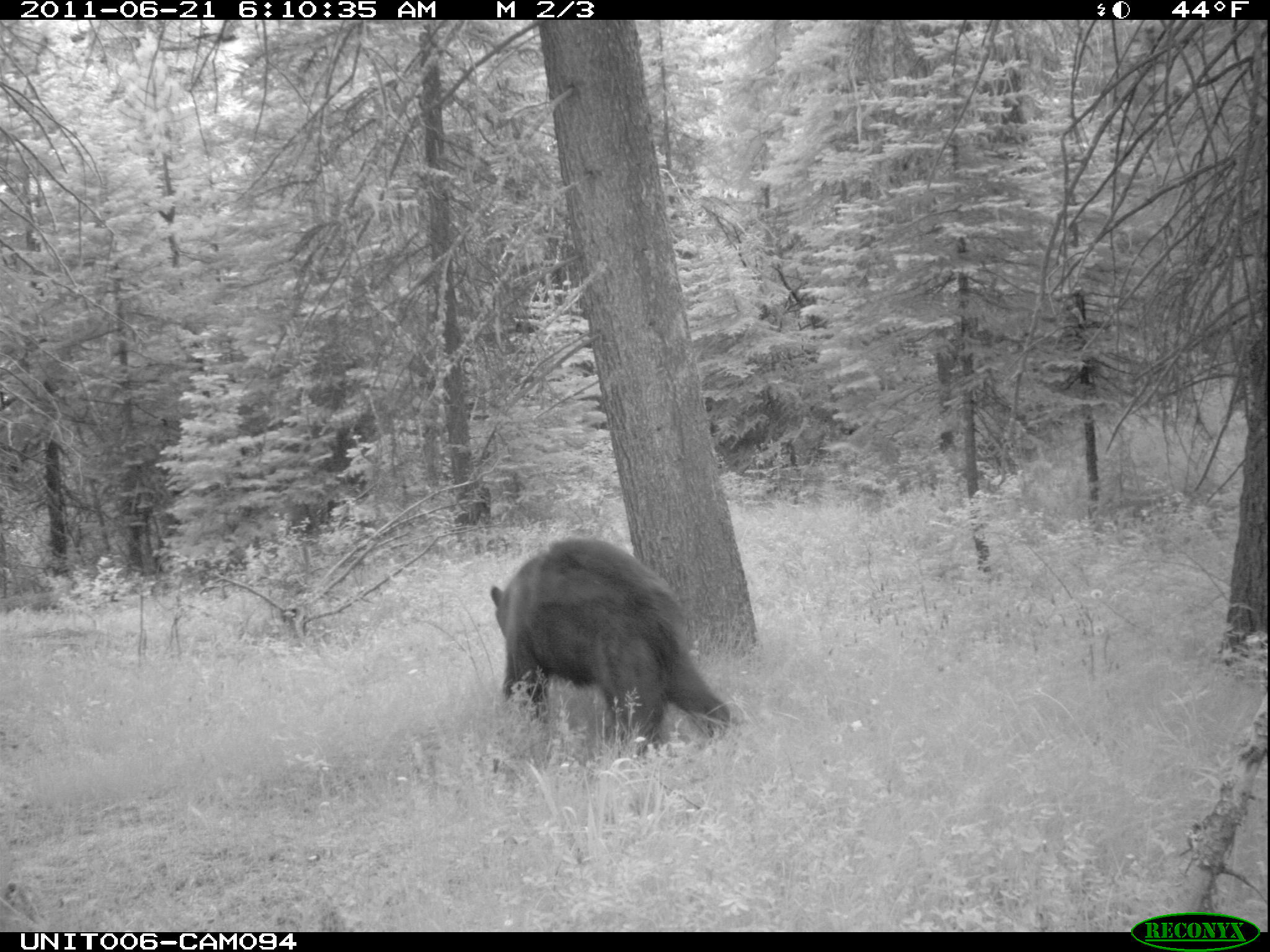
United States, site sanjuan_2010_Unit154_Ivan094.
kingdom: Animalia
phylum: Chordata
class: Mammalia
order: Carnivora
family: Ursidae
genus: Ursus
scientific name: Ursus americanus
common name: american black bear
Ursus americanus (american black bear).